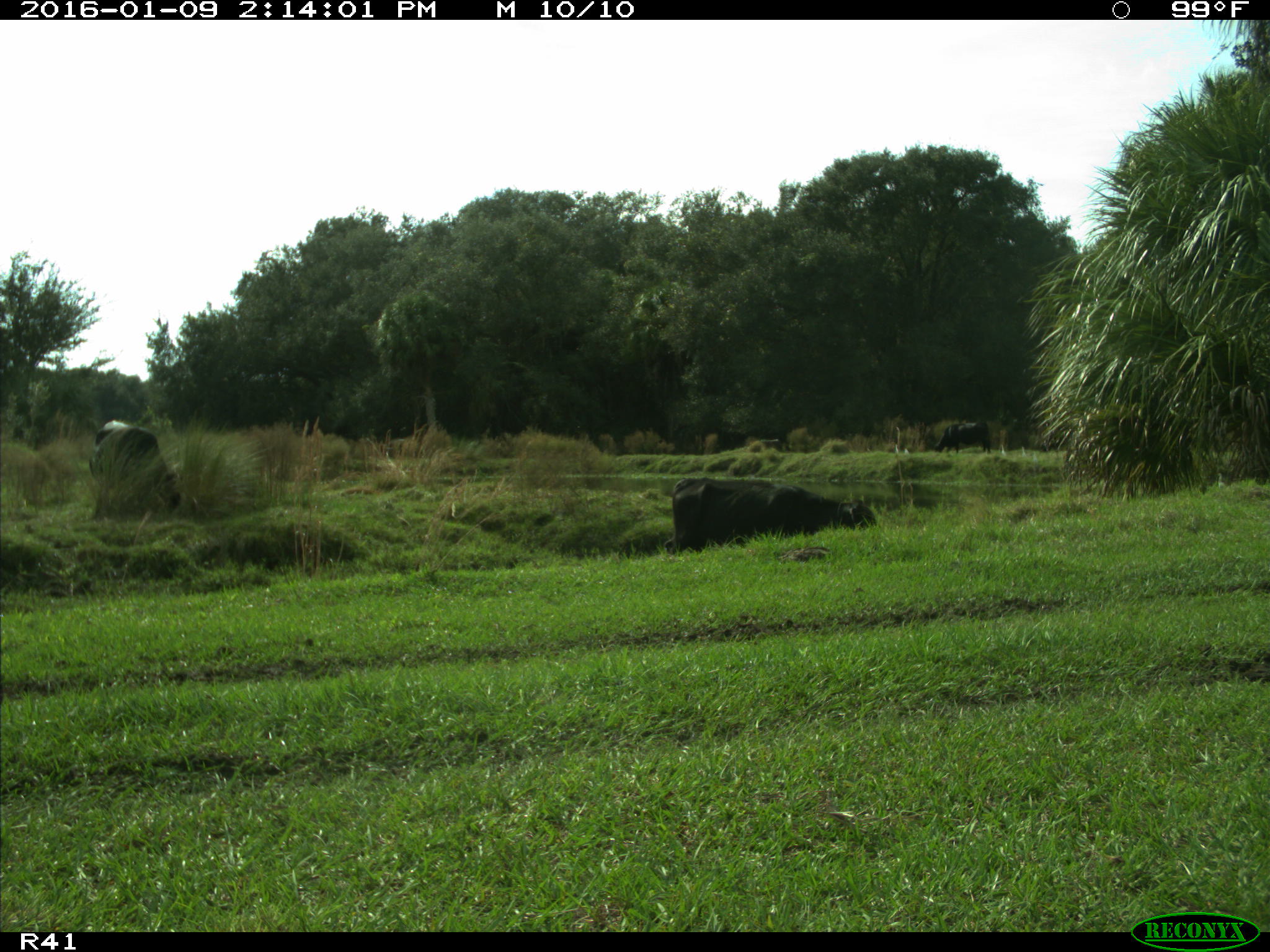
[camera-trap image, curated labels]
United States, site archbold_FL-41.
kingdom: Animalia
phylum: Chordata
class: Mammalia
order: Artiodactyla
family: Bovidae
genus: Bos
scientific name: Bos taurus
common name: domestic cow